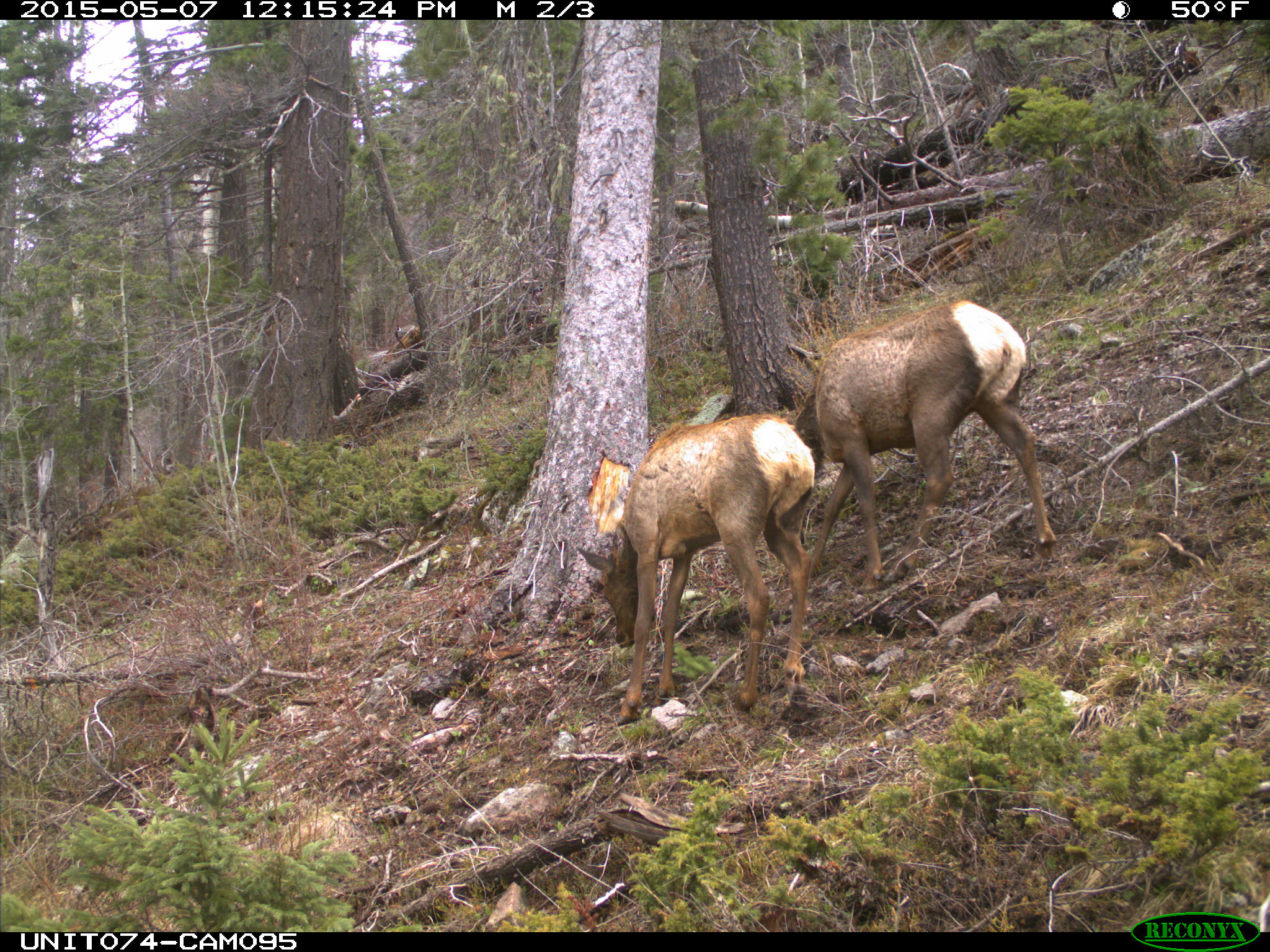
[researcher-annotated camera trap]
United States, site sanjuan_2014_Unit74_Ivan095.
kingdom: Animalia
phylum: Chordata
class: Mammalia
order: Artiodactyla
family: Cervidae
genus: Cervus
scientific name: Cervus elaphus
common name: red deer